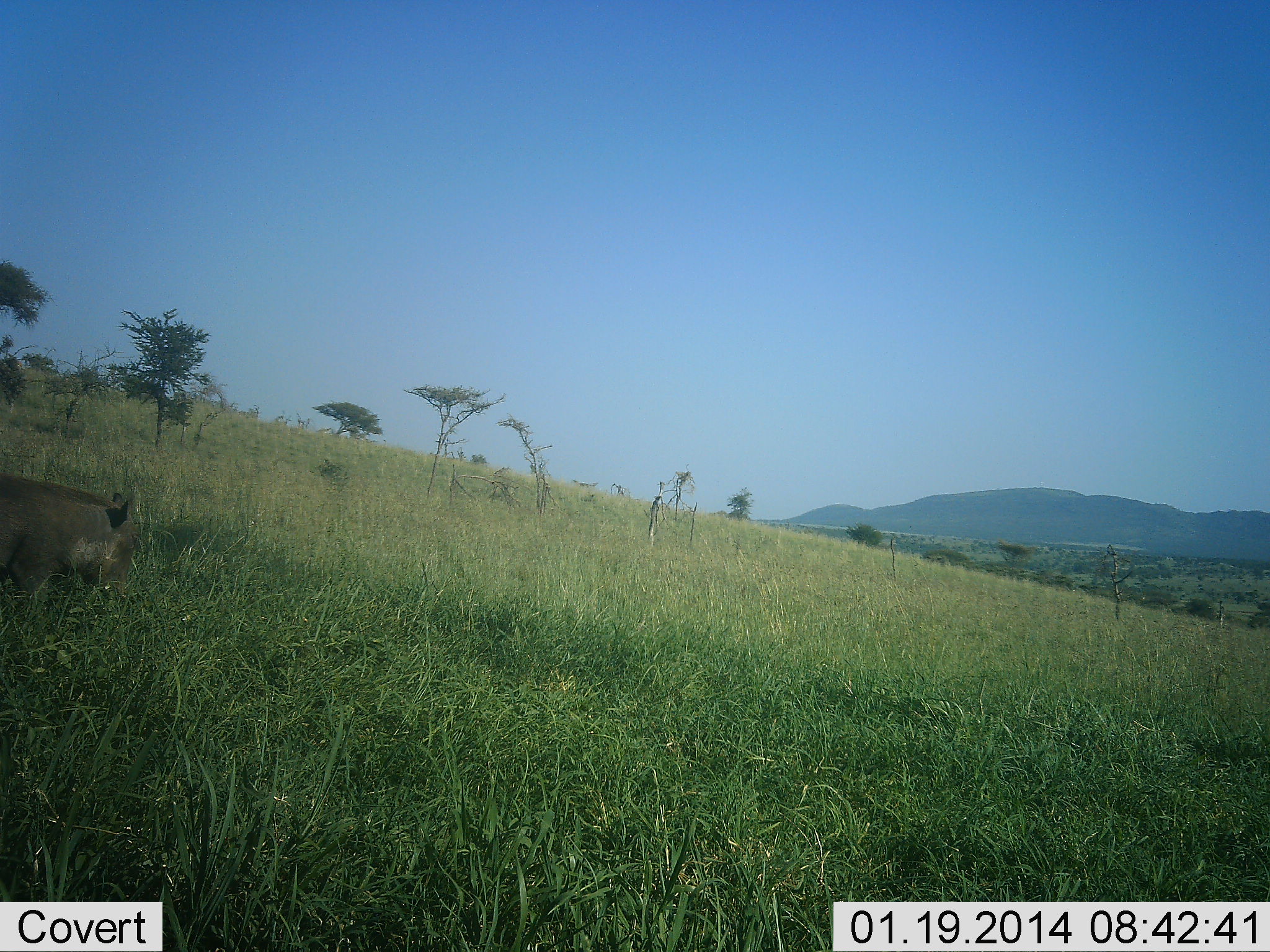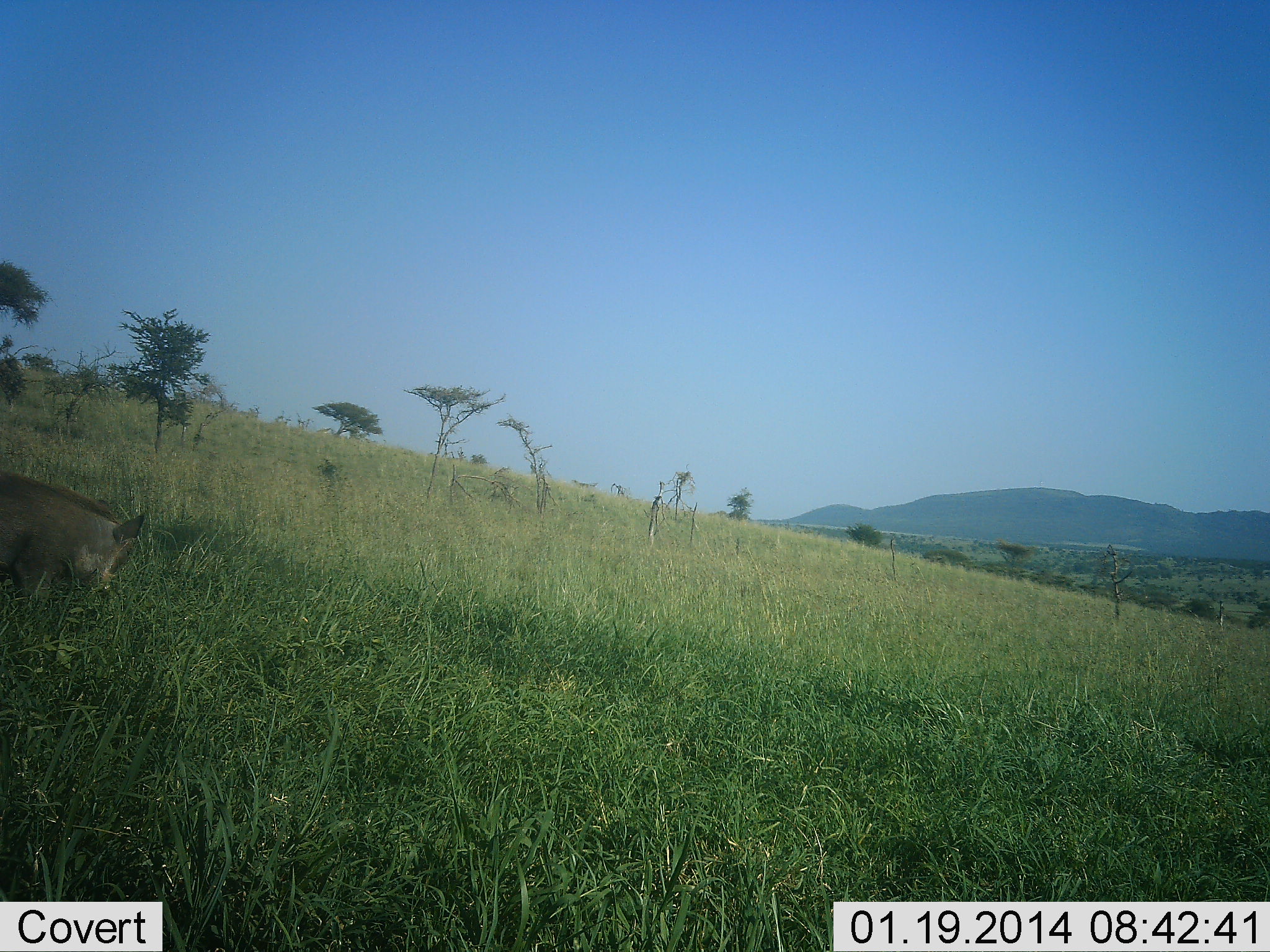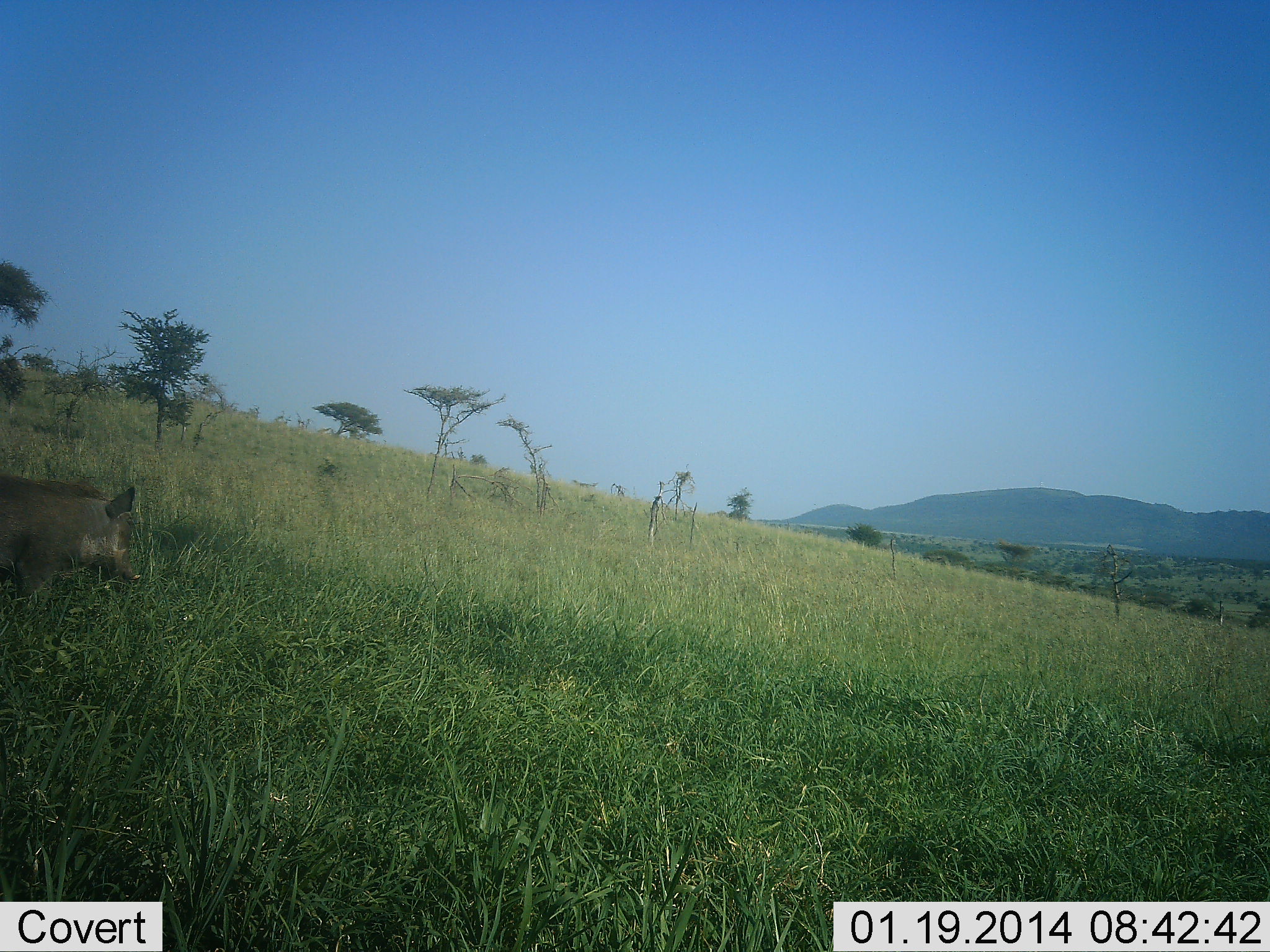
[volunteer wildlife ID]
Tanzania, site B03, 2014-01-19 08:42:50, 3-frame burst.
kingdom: Animalia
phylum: Chordata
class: Mammalia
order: Artiodactyla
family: Suidae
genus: Phacochoerus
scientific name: Phacochoerus africanus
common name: warthog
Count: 1.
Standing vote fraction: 60%.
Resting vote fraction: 0%.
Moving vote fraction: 0%.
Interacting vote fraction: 0%.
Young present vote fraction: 0%.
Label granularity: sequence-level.